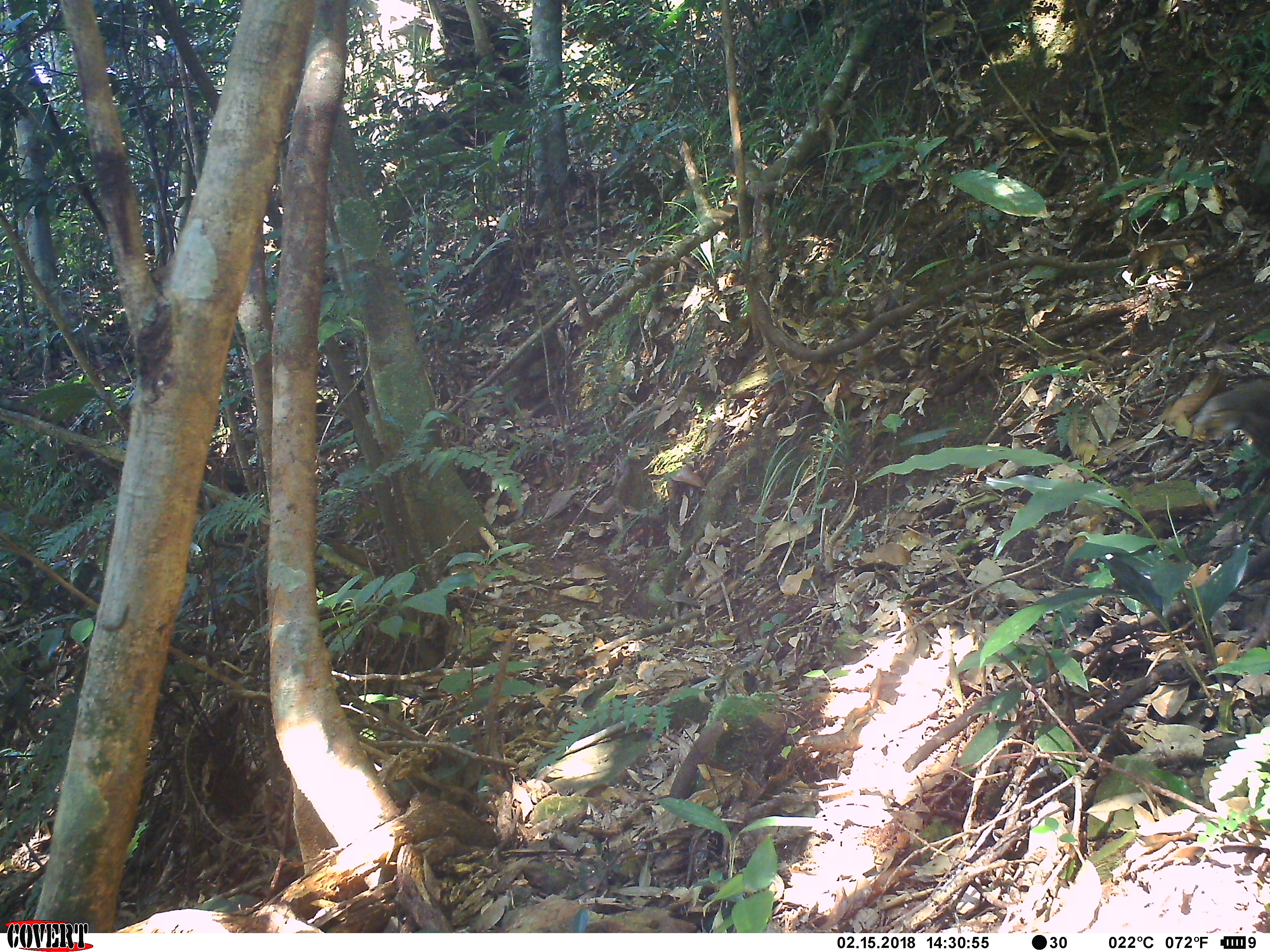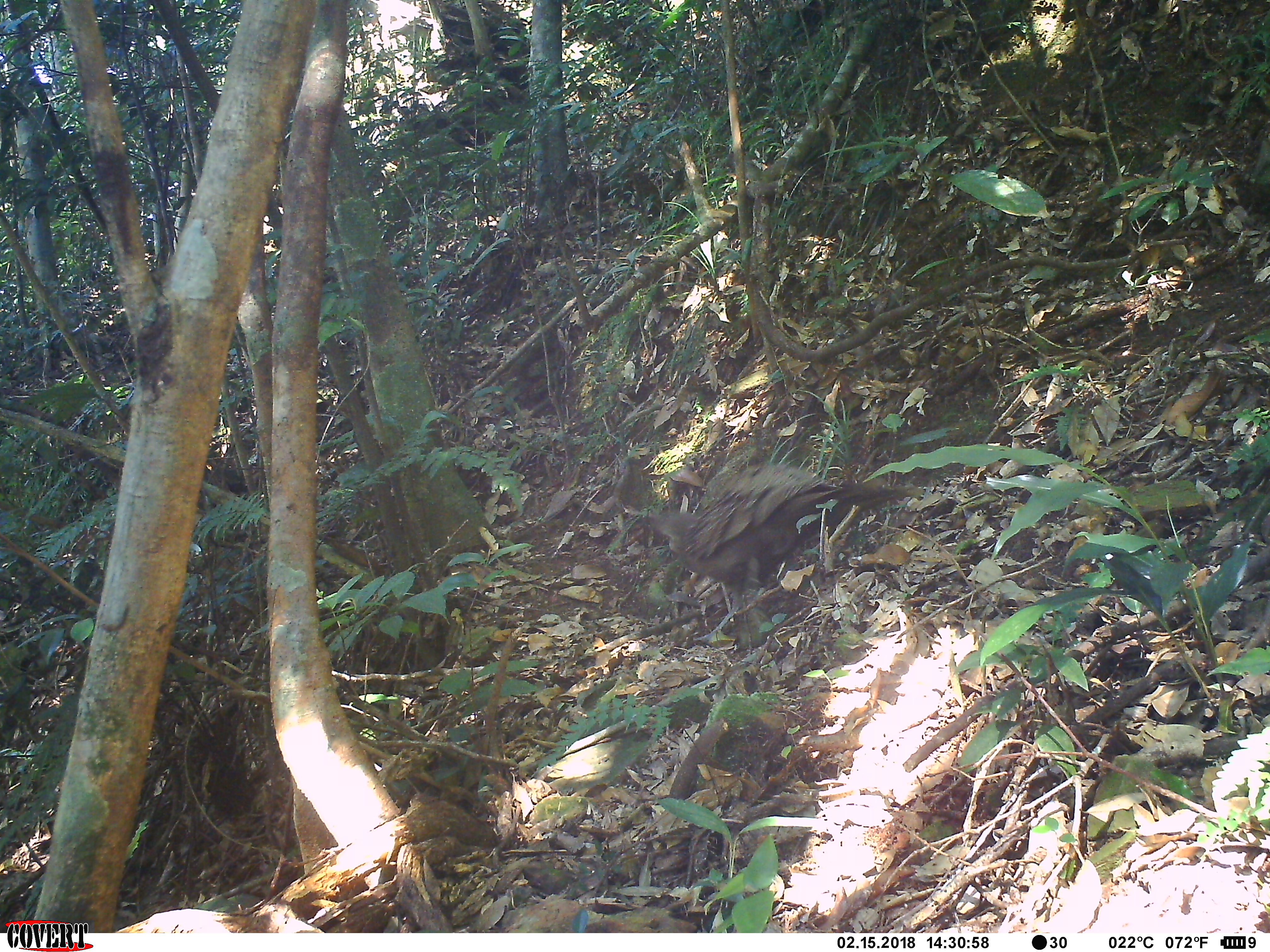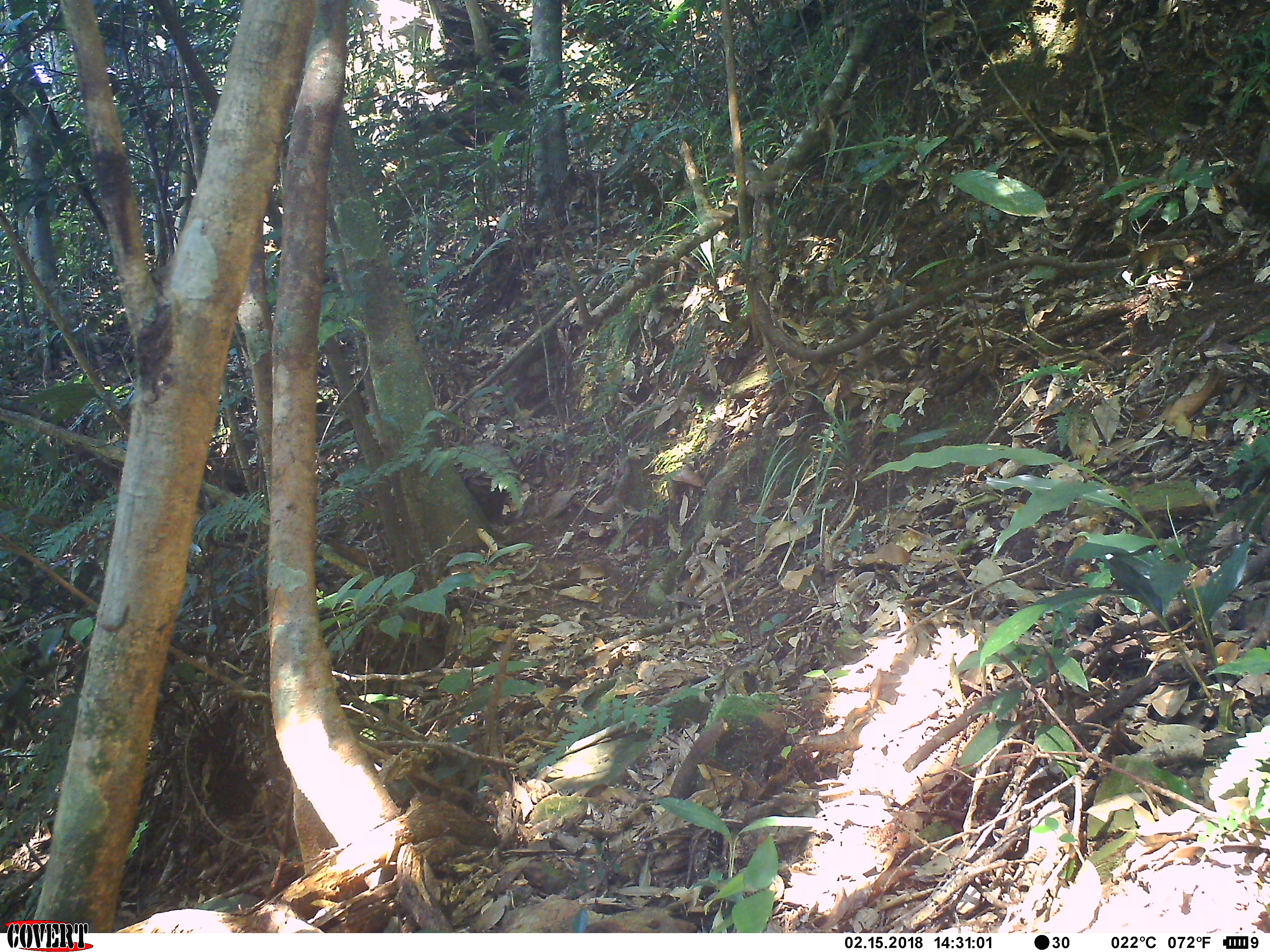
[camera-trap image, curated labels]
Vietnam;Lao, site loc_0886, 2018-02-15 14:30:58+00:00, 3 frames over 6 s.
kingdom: Animalia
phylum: Chordata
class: Aves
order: Galliformes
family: Phasianidae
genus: Polyplectron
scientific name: Polyplectron bicalcaratum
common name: gray peacock-pheasant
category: grey peacock pheasant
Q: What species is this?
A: Grey peacock pheasant (gray peacock-pheasant) (Polyplectron bicalcaratum).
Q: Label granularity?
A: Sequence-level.